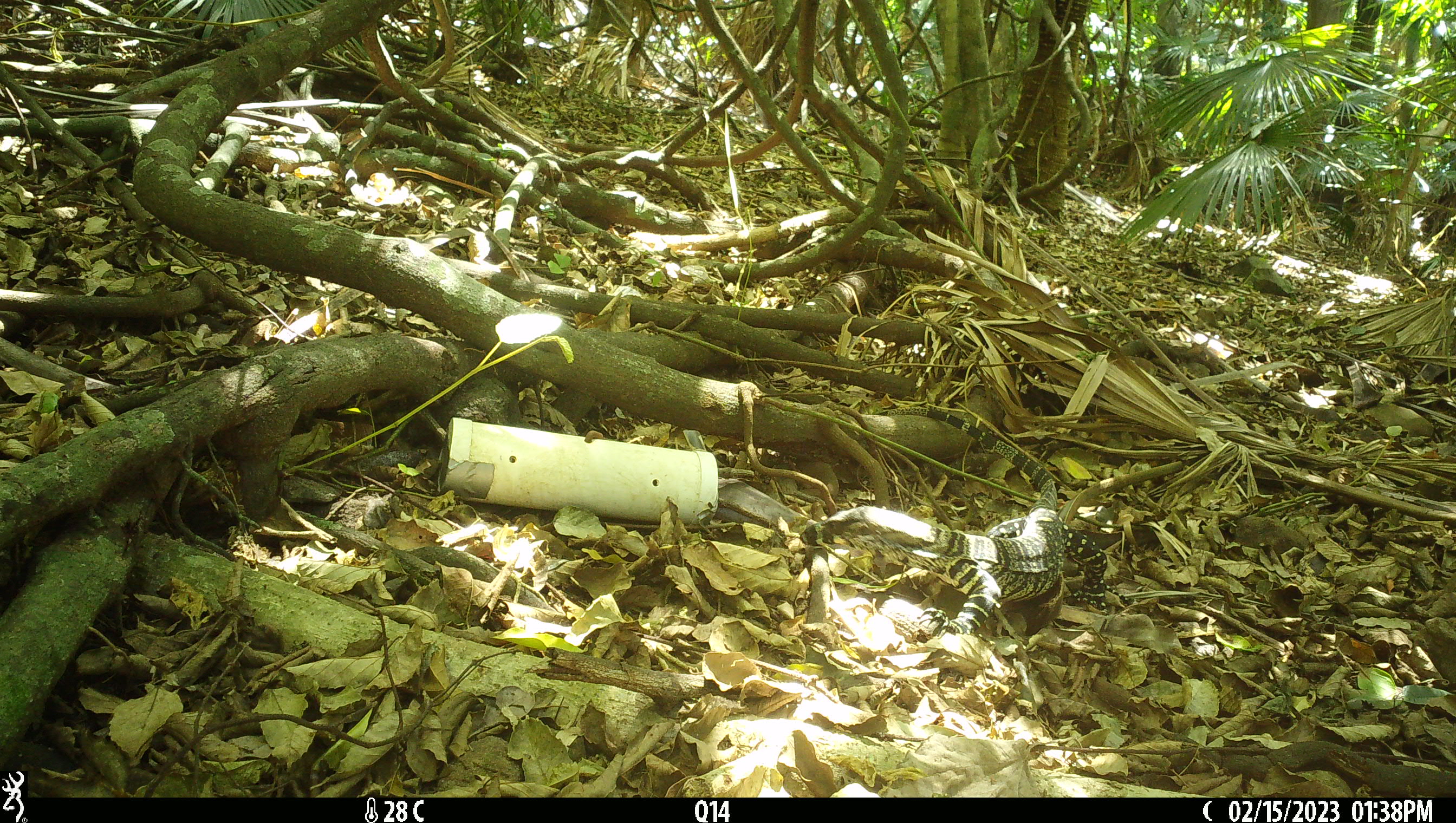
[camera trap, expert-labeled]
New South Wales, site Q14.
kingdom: Animalia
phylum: Chordata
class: Reptilia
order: Squamata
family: Varanidae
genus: Varanus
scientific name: Varanus varius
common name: lace monitor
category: goanna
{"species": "goanna (lace monitor) (Varanus varius)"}